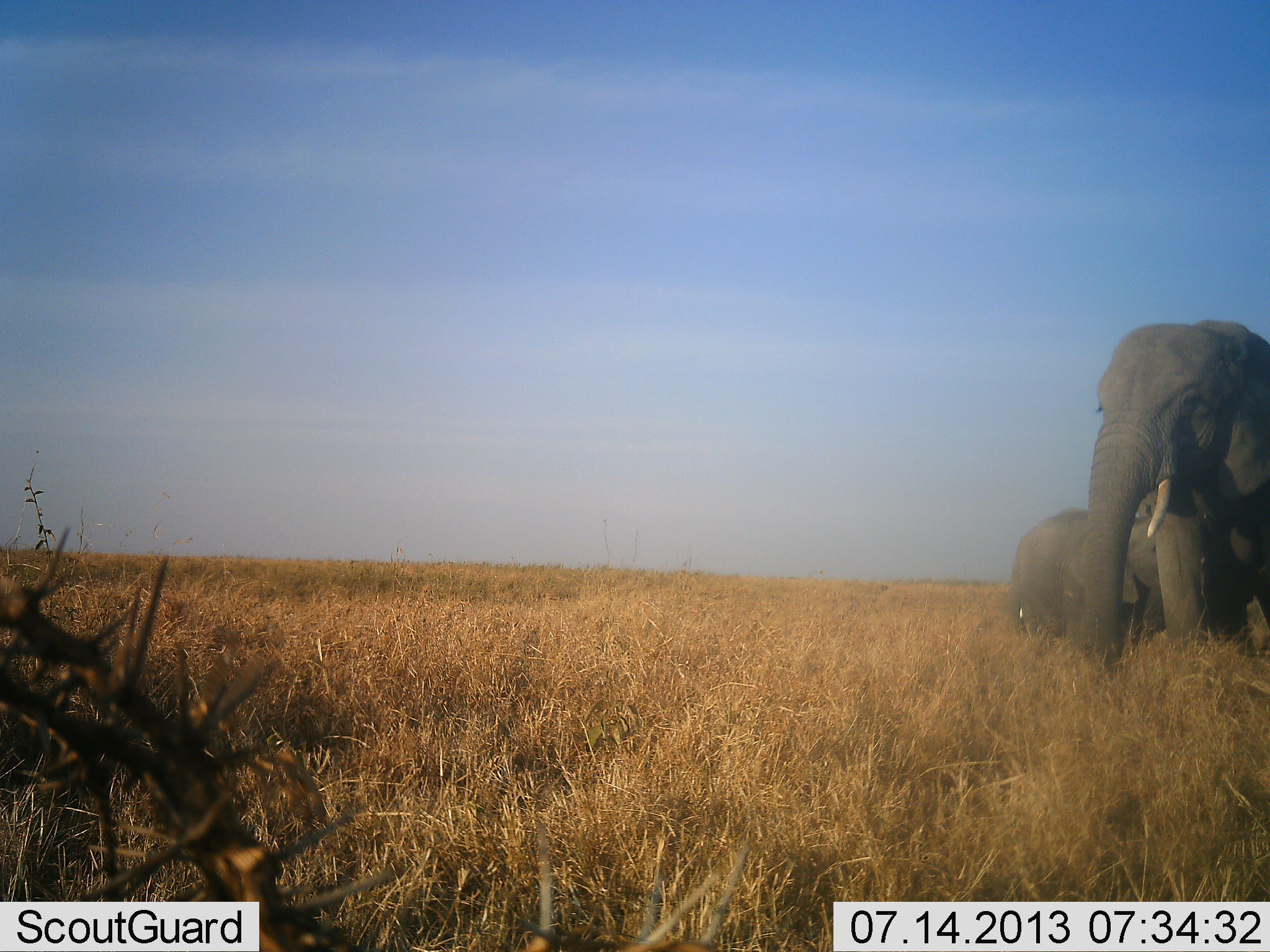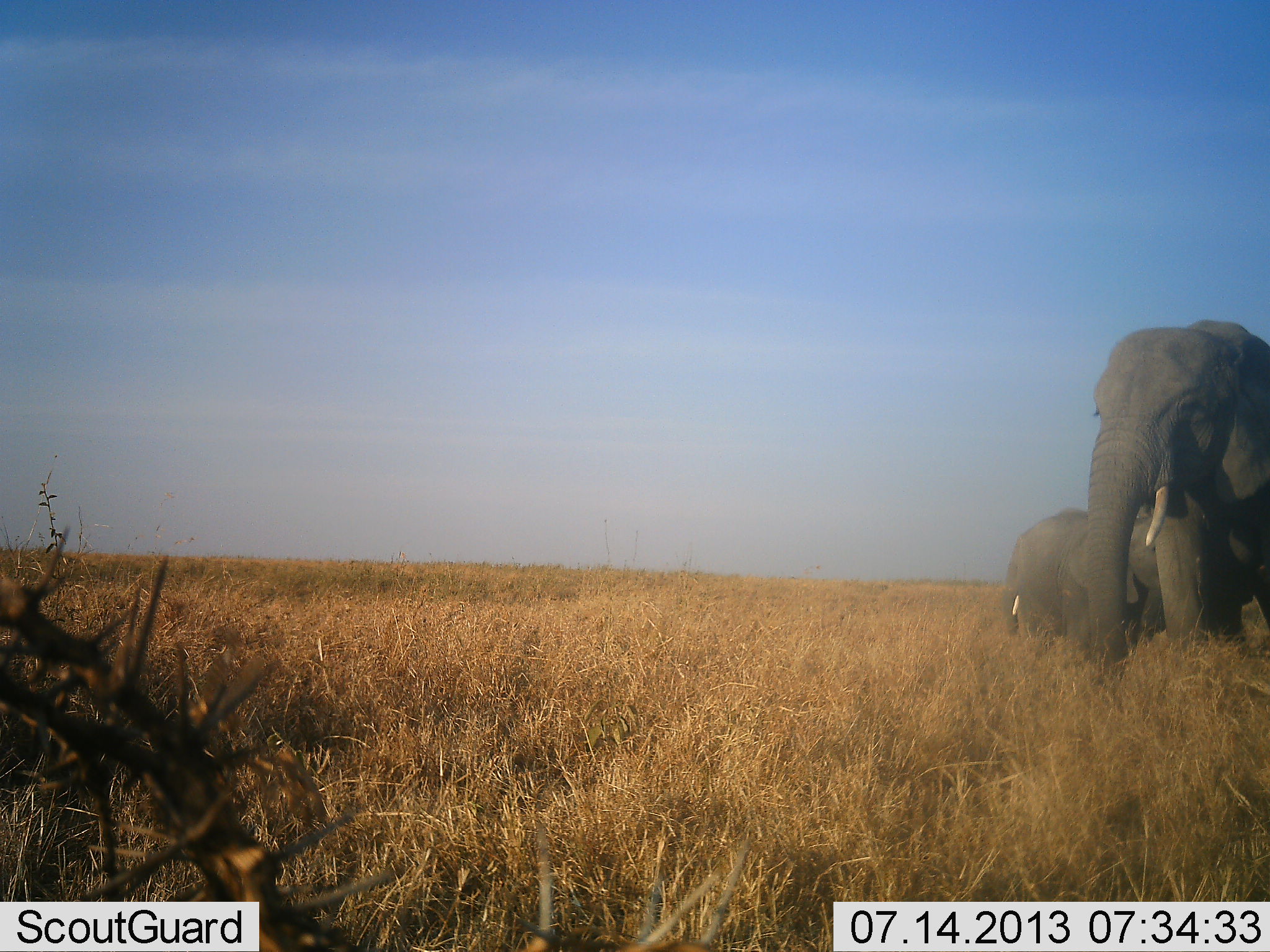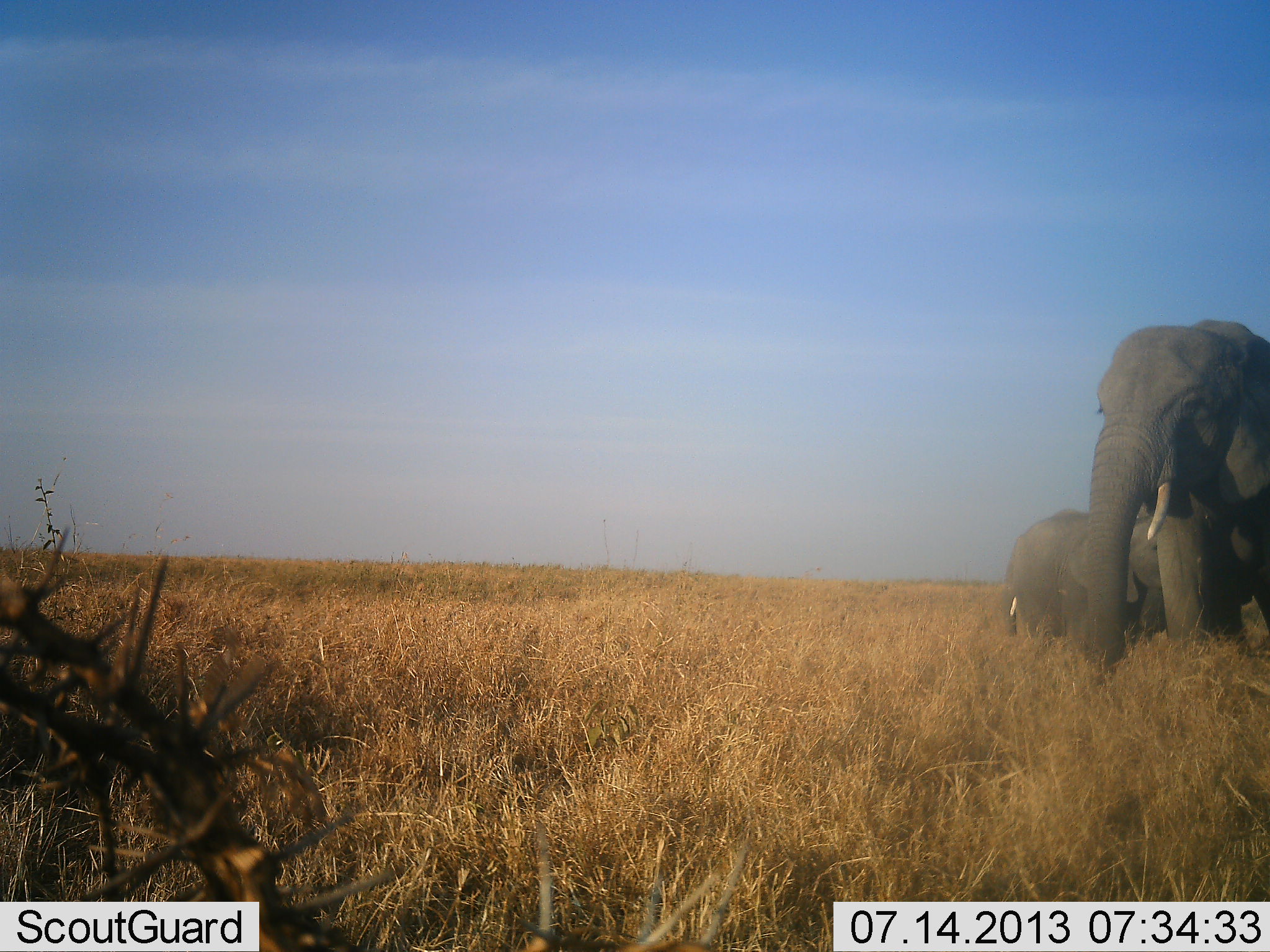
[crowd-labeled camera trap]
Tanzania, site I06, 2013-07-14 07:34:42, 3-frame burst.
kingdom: Animalia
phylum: Chordata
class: Mammalia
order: Proboscidea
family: Elephantidae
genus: Loxodonta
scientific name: Loxodonta africana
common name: african bush elephant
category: elephant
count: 3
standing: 92%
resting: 3%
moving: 8%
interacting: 6%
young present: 28%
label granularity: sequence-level